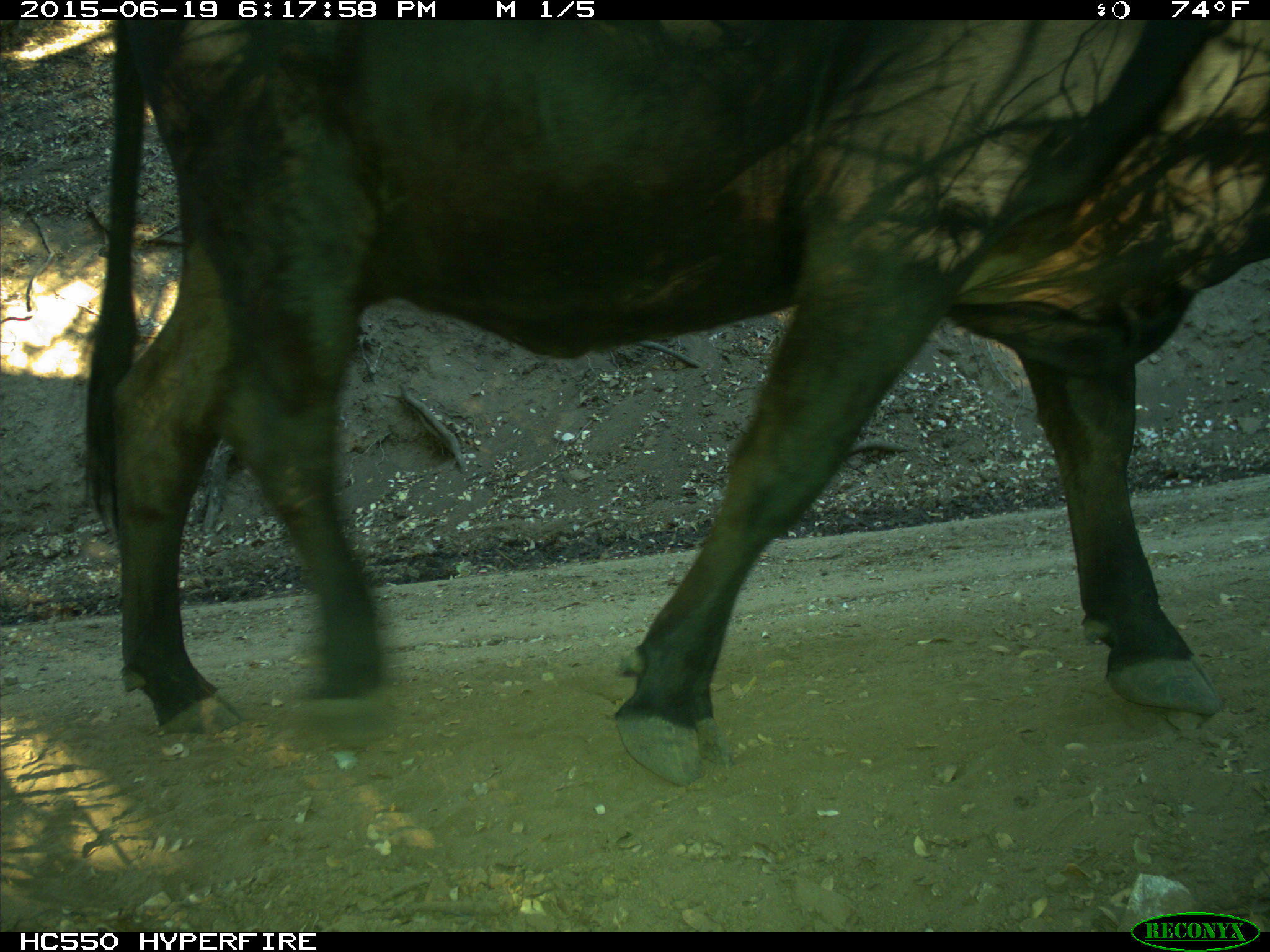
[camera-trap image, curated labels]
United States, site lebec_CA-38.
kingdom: Animalia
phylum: Chordata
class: Mammalia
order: Artiodactyla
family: Bovidae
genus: Bos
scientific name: Bos taurus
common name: domestic cow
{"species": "Bos taurus (domestic cow)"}